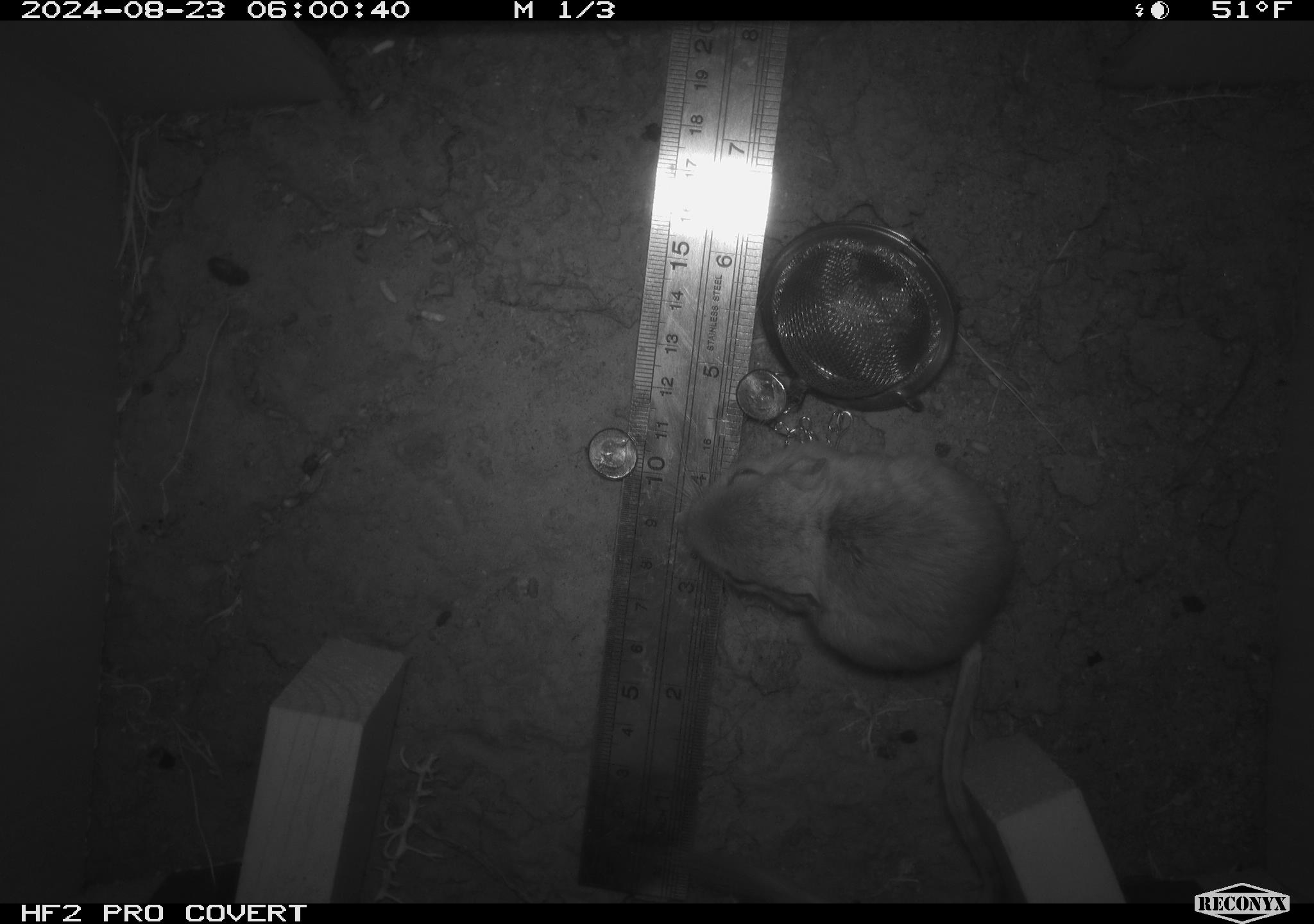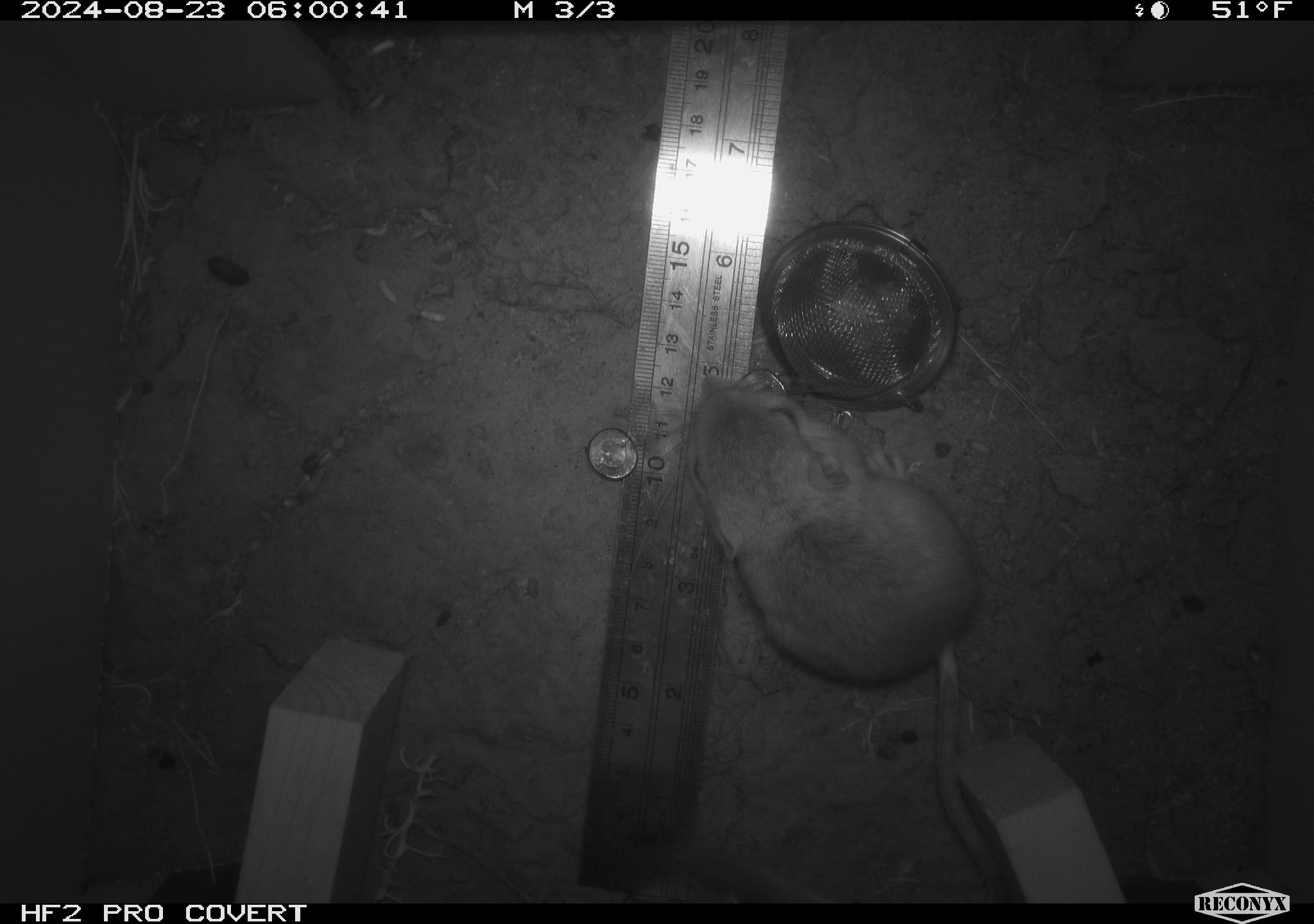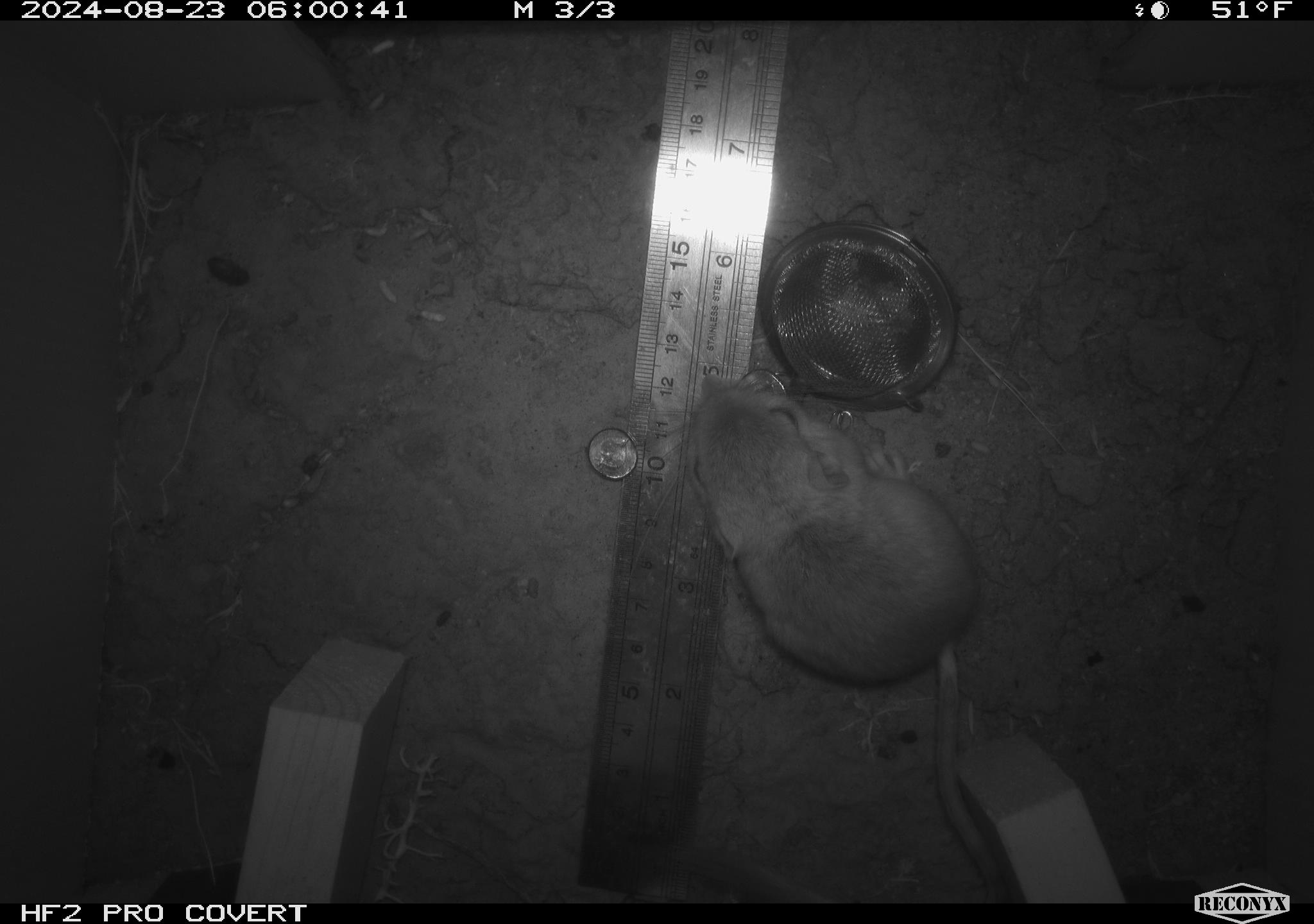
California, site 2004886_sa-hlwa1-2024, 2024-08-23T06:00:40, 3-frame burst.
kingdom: Animalia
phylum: Chordata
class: Mammalia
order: Rodentia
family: Heteromyidae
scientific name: Heteromyidae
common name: kangaroo rats and pocket mice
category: heteromyidae family